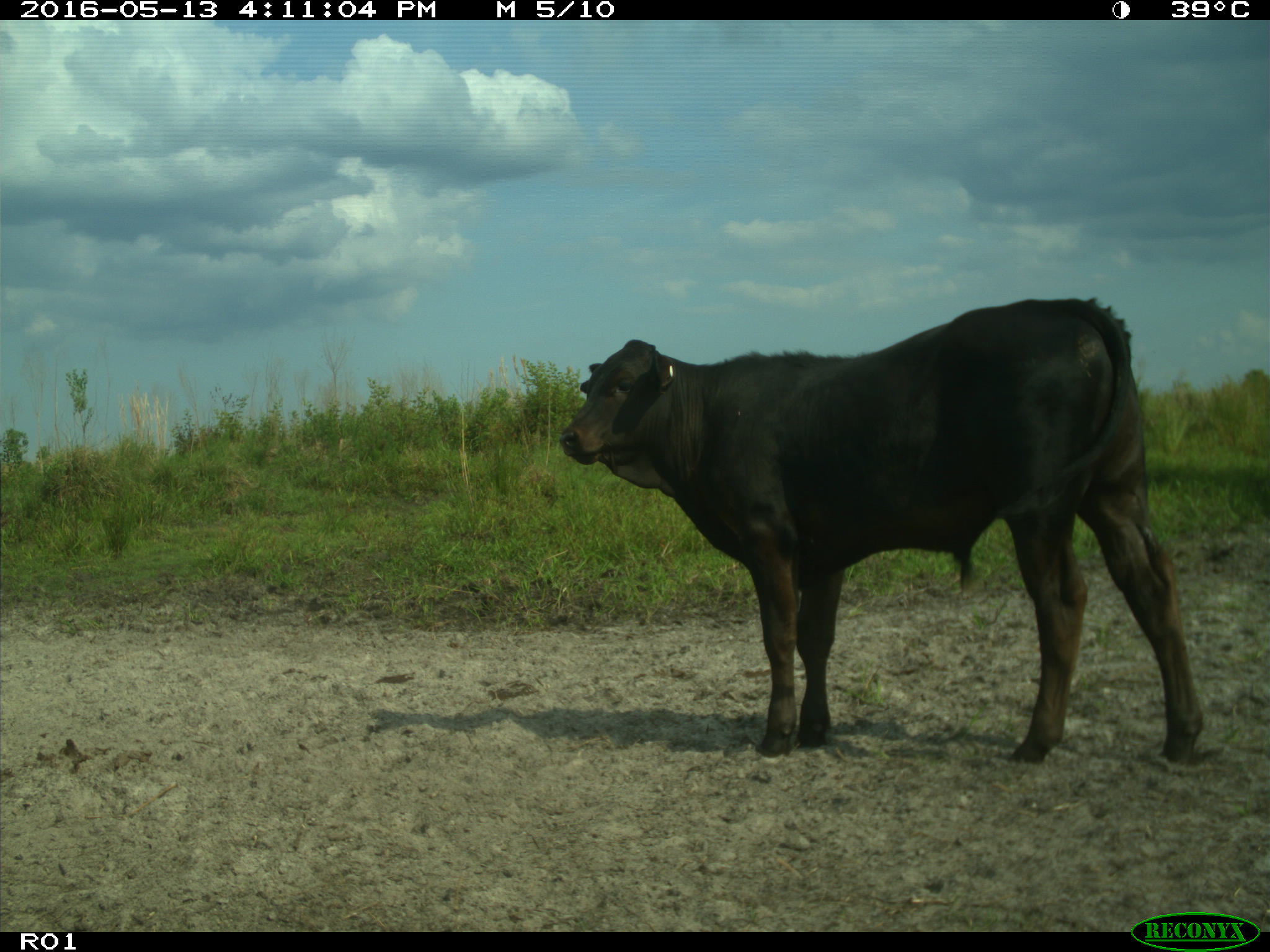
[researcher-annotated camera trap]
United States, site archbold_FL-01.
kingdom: Animalia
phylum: Chordata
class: Mammalia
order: Artiodactyla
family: Bovidae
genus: Bos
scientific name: Bos taurus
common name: domestic cow